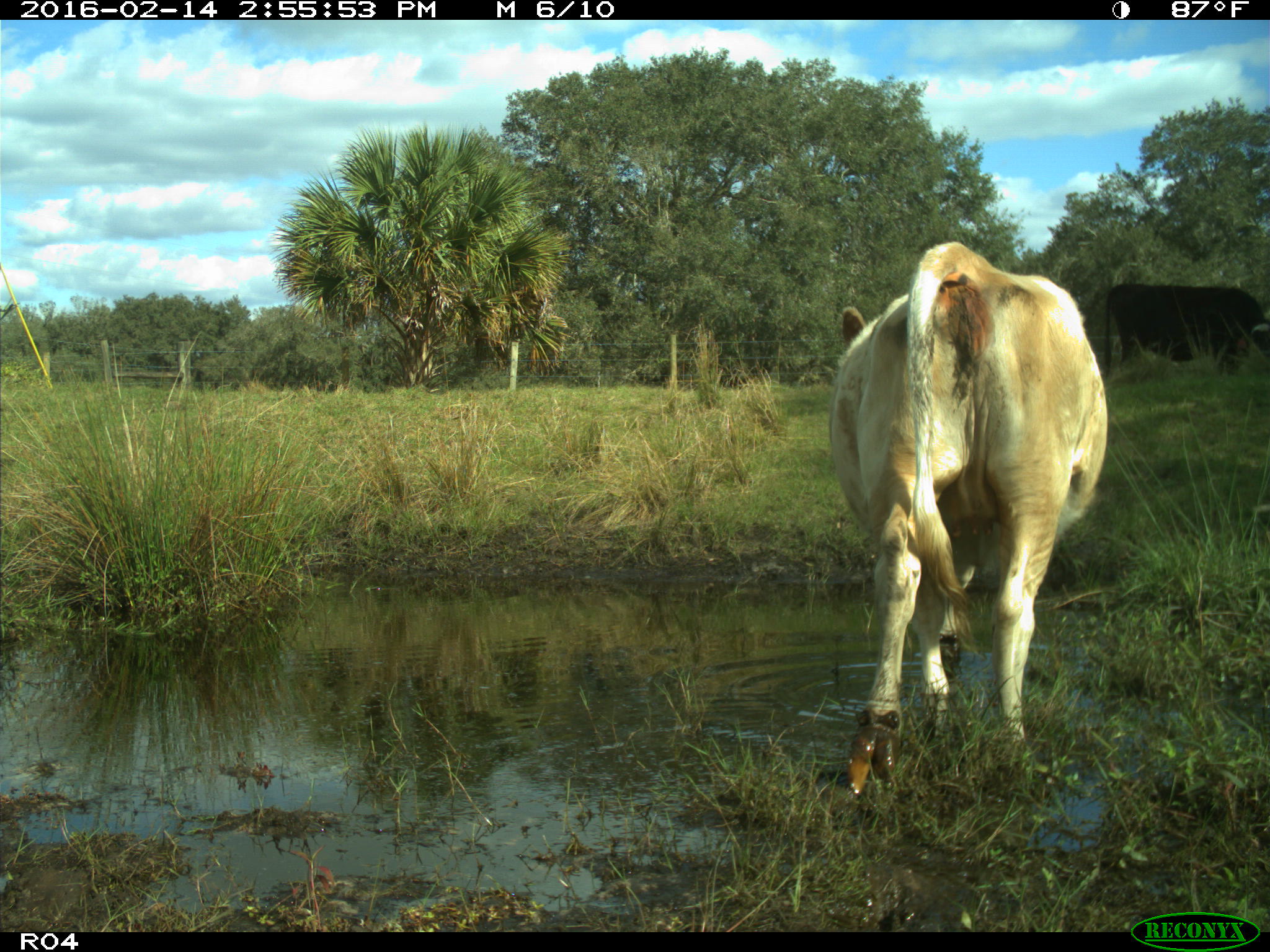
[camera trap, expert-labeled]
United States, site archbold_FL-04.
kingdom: Animalia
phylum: Chordata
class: Mammalia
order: Artiodactyla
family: Bovidae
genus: Bos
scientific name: Bos taurus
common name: domestic cow